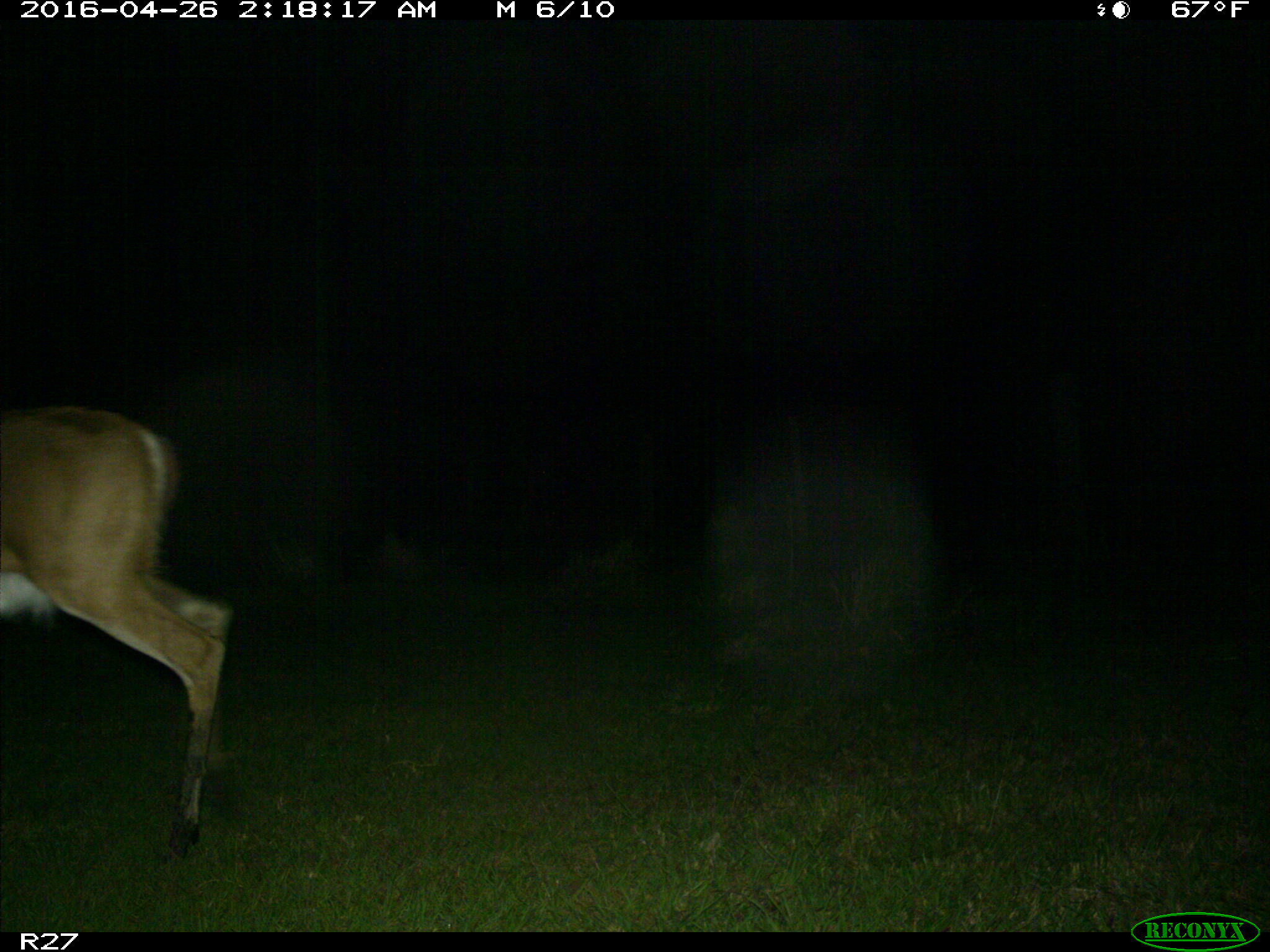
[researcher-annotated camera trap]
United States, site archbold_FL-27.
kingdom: Animalia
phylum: Chordata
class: Mammalia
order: Artiodactyla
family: Cervidae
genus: Odocoileus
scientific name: Odocoileus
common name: deer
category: unidentified deer